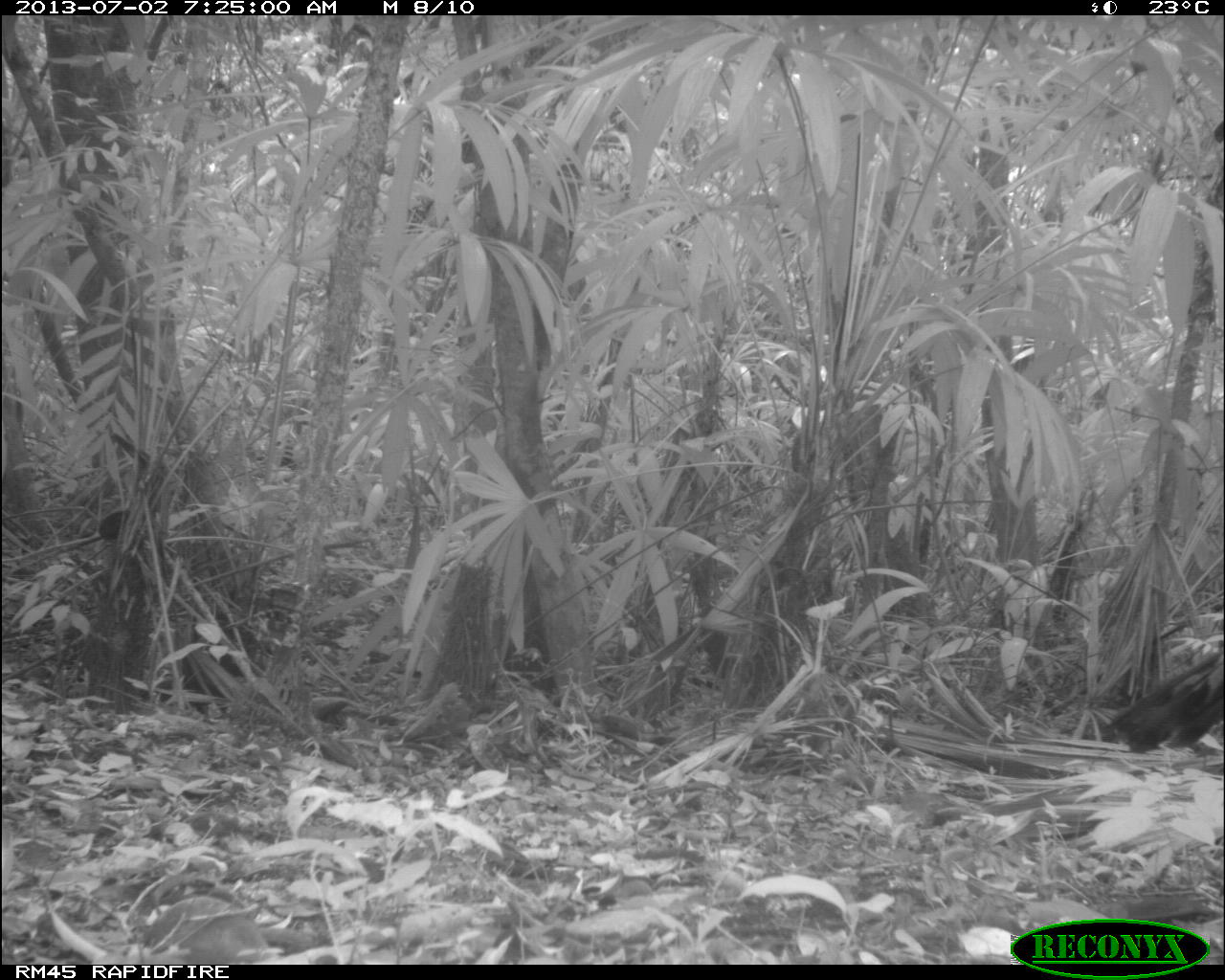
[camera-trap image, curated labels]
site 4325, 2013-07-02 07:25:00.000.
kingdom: Animalia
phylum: Chordata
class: Aves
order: Galliformes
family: Phasianidae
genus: Meleagris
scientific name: Meleagris ocellata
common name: ocellated turkey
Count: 1.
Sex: male.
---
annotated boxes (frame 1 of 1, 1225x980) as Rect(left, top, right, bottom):
meleagris ocellata: Rect(1097, 645, 1225, 754)